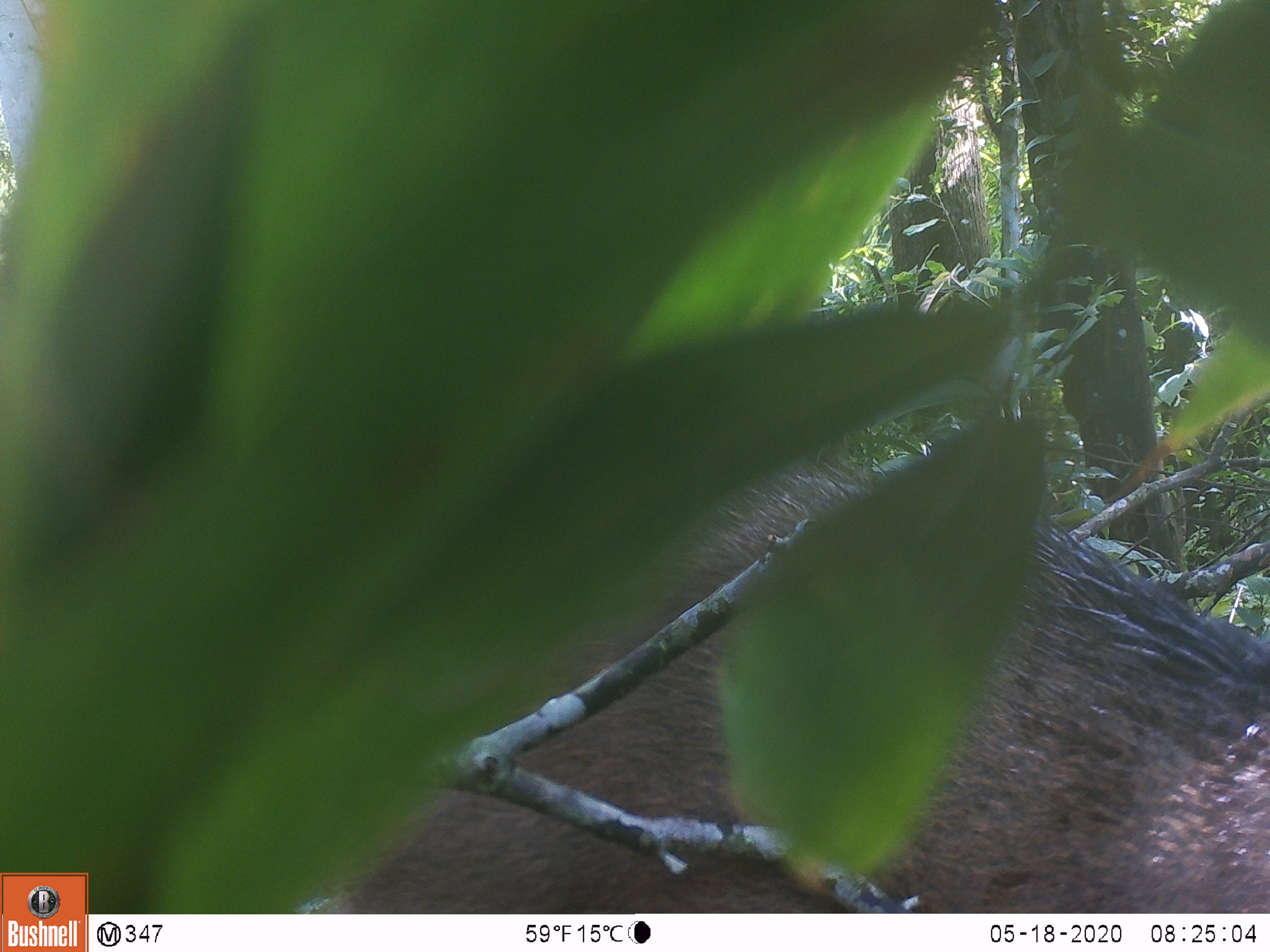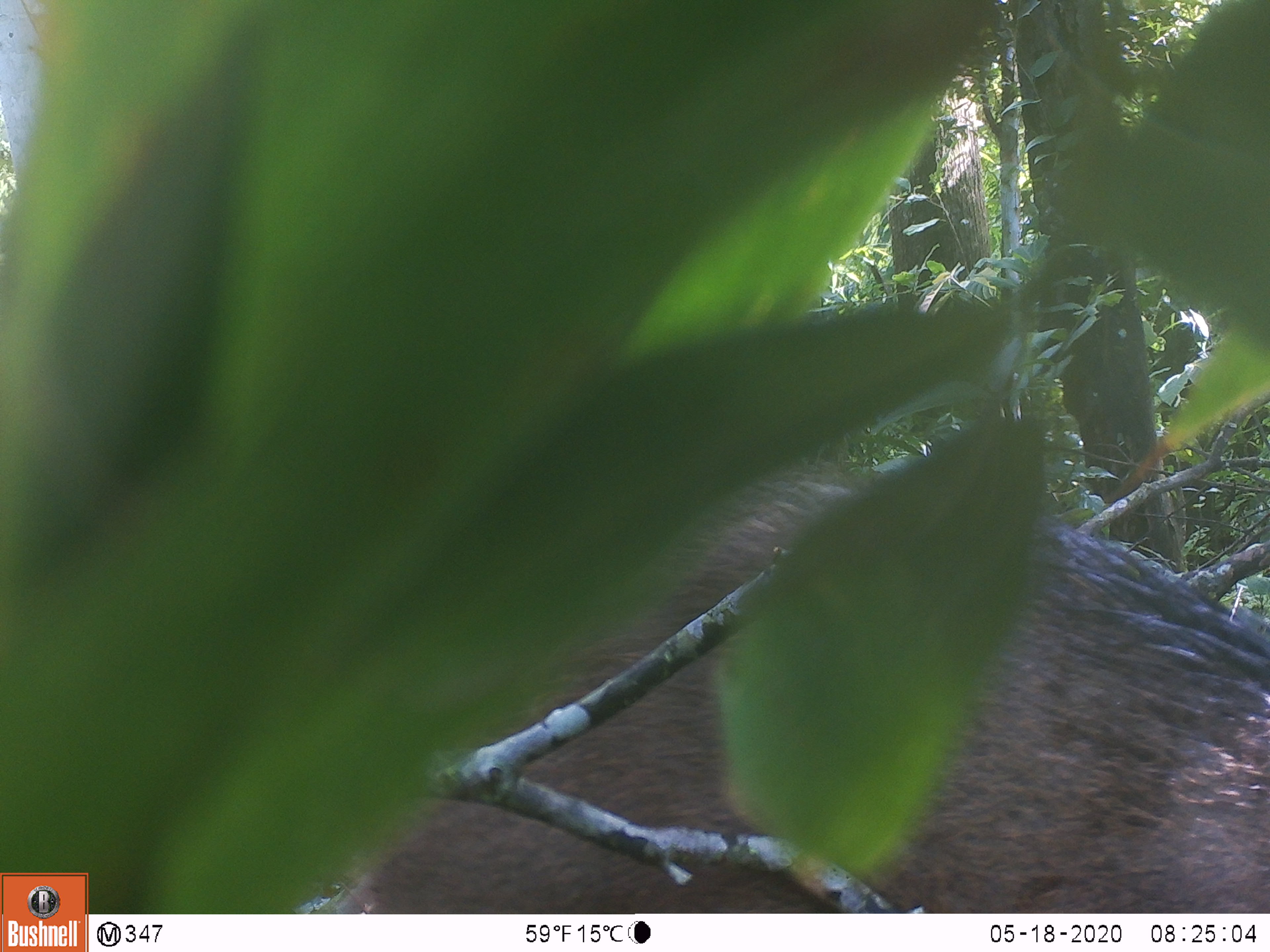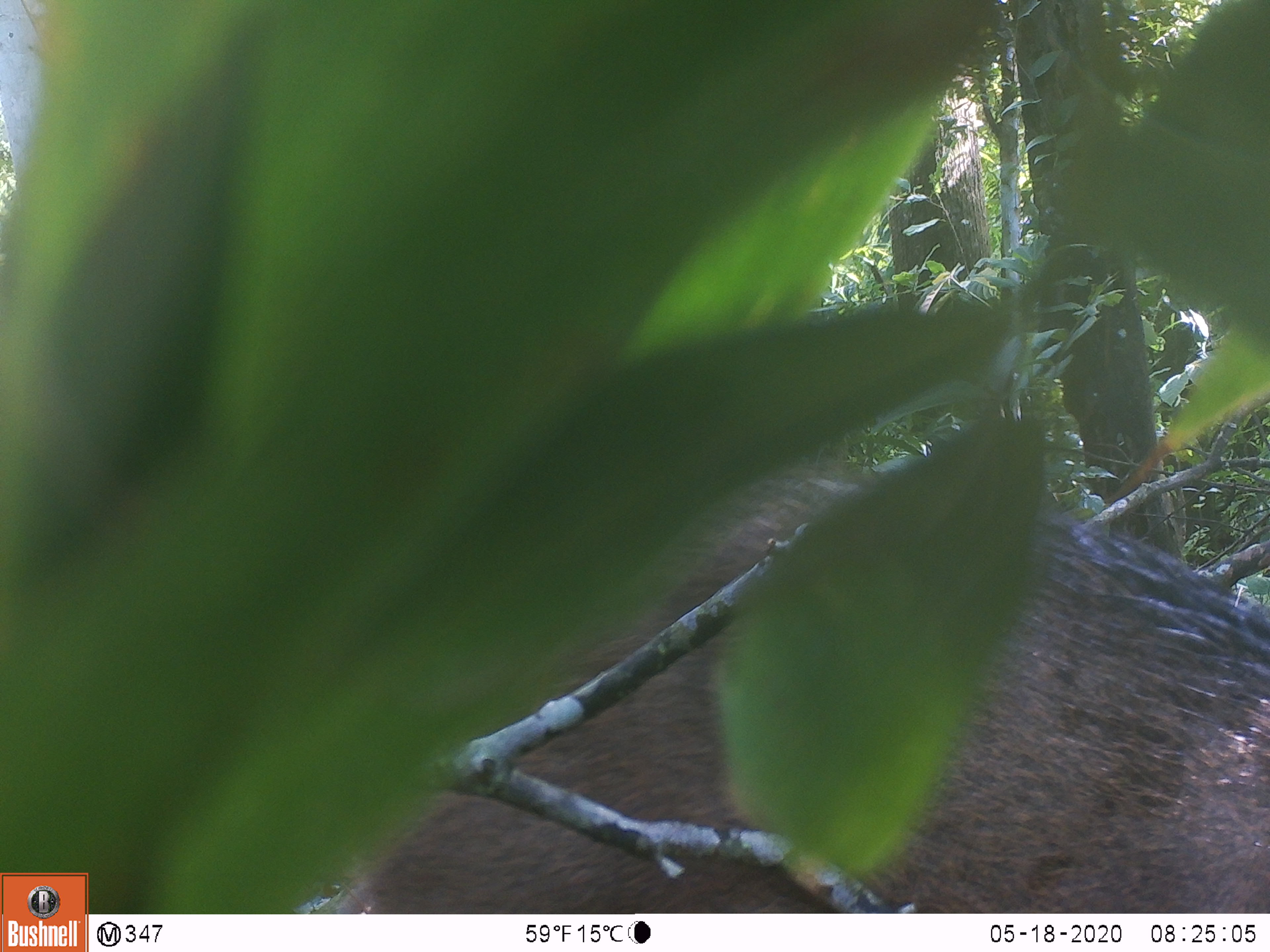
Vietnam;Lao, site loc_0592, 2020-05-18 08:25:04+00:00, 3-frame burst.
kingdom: Animalia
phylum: Chordata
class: Mammalia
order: Artiodactyla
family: Suidae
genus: Sus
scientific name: Sus scrofa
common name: eurasian wild pig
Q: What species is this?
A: Eurasian wild pig (Sus scrofa).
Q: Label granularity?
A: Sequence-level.